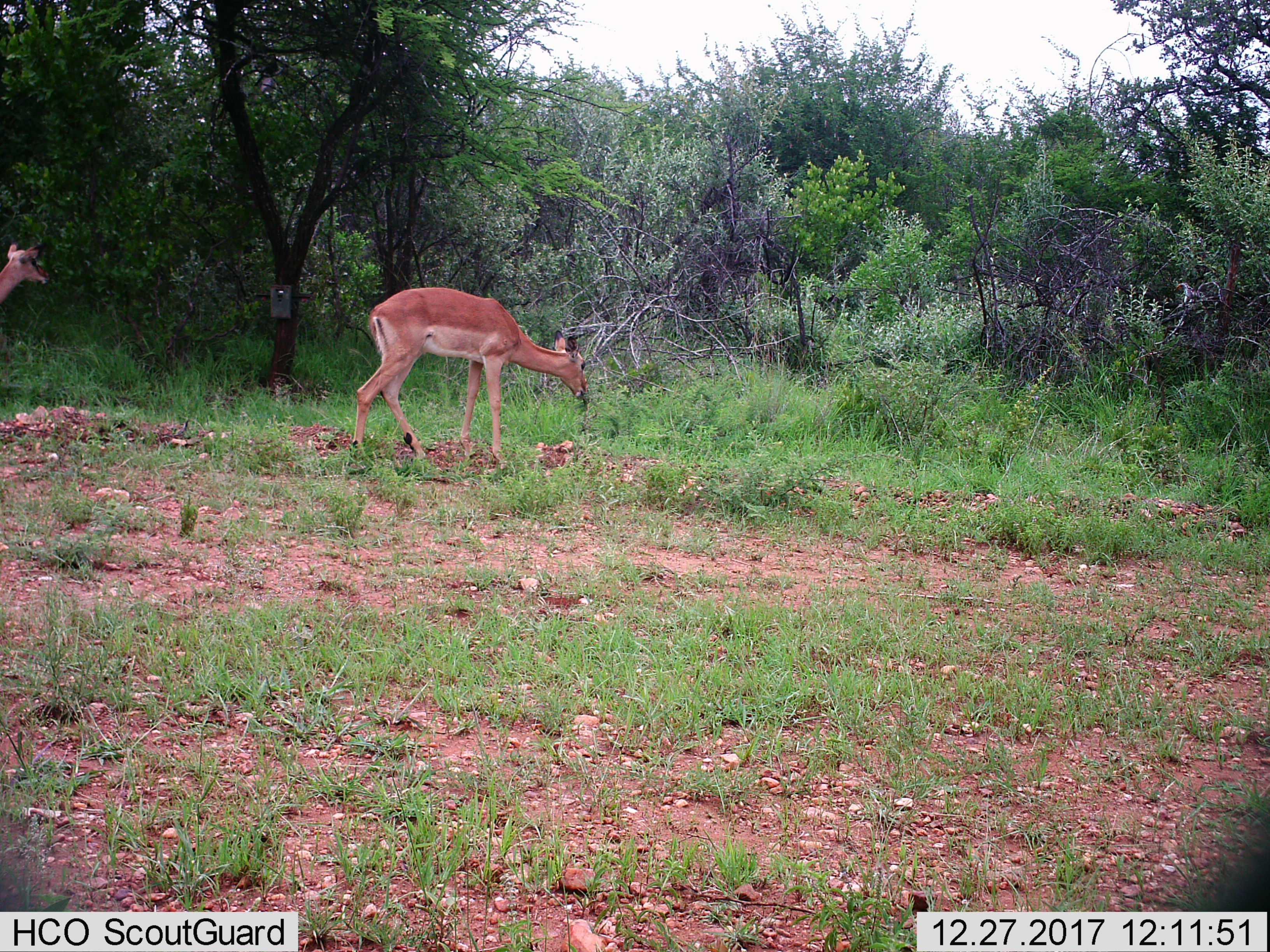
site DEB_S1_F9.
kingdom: Animalia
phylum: Chordata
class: Mammalia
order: Artiodactyla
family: Bovidae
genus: Aepyceros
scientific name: Aepyceros melampus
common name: impala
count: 2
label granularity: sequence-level